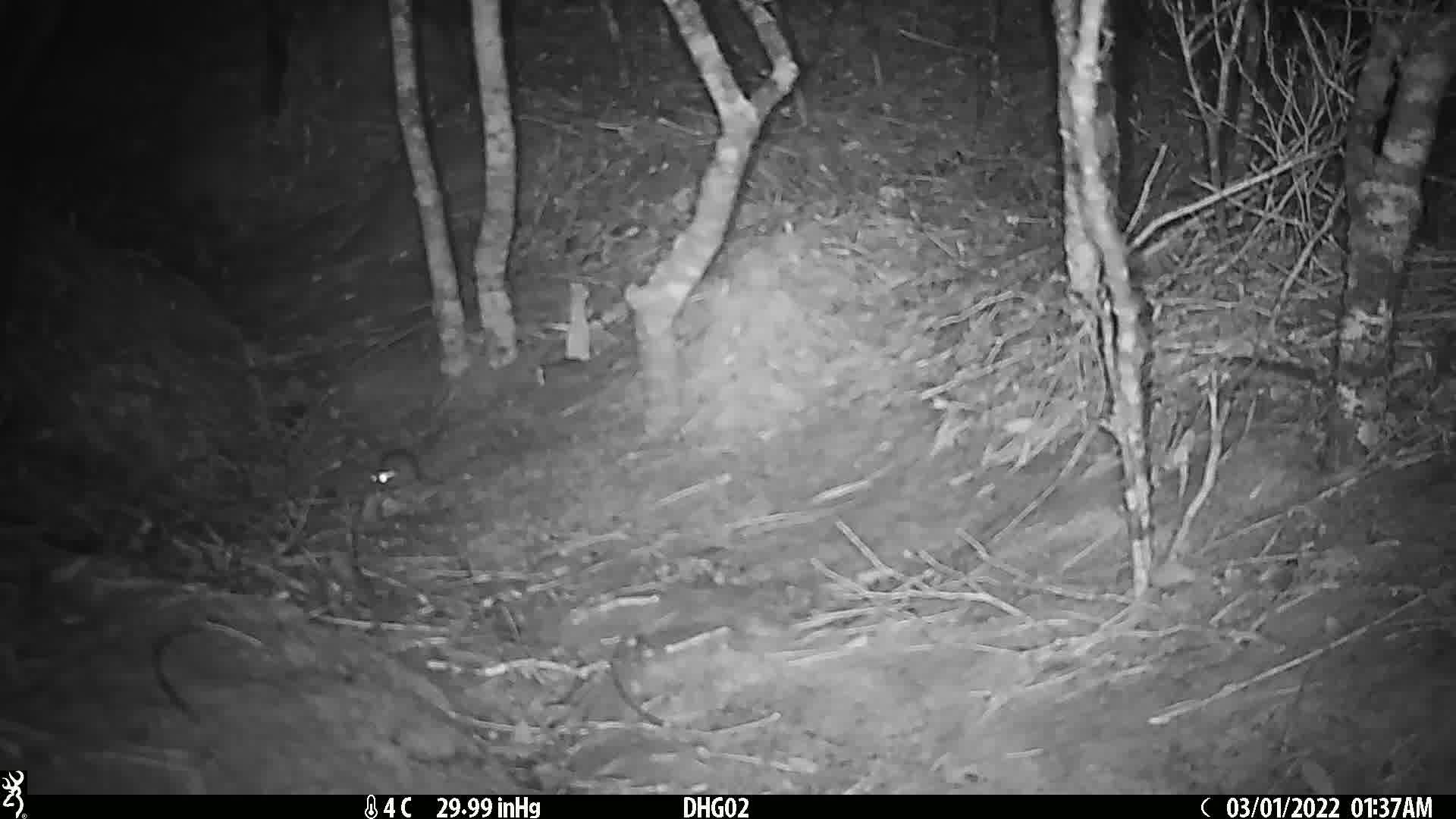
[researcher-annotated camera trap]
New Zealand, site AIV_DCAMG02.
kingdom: Animalia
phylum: Chordata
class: Mammalia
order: Rodentia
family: Muridae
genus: Mus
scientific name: Mus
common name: mouse